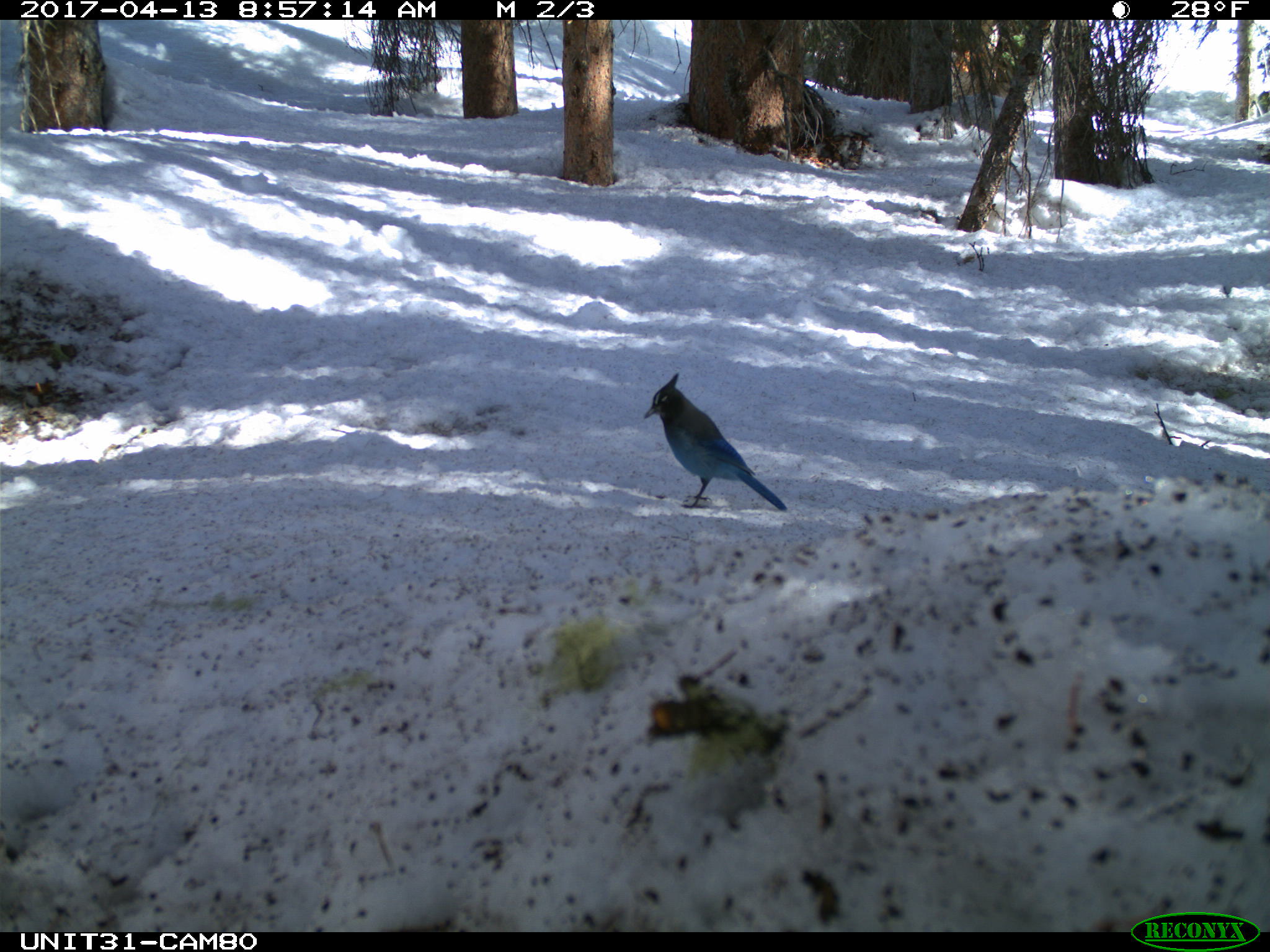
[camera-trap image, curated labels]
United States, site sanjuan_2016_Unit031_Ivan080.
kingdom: Animalia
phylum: Chordata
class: Aves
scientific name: Aves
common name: birds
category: unidentified bird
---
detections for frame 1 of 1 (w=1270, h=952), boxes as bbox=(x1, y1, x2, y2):
animal: bbox=(644, 372, 788, 512)